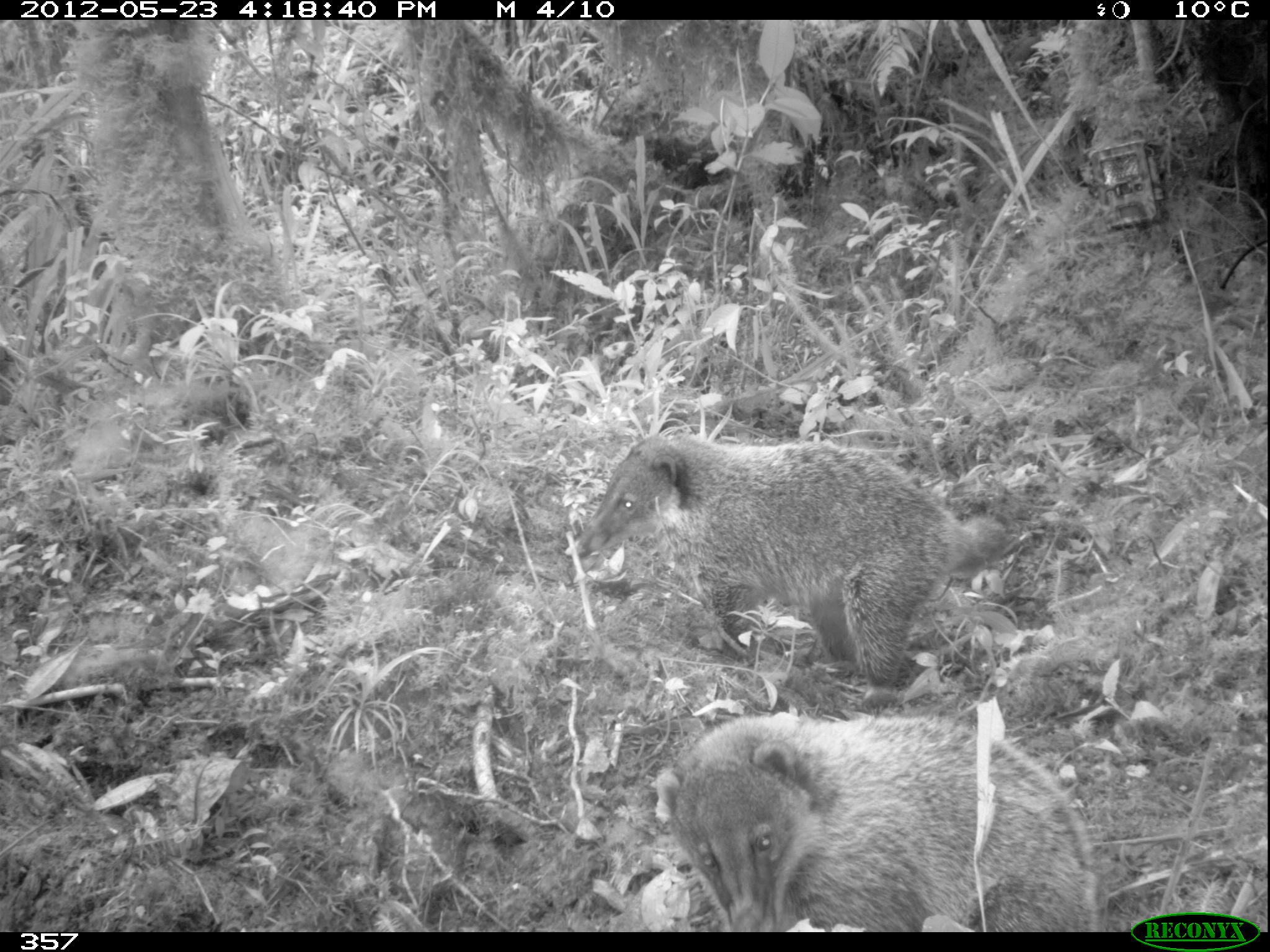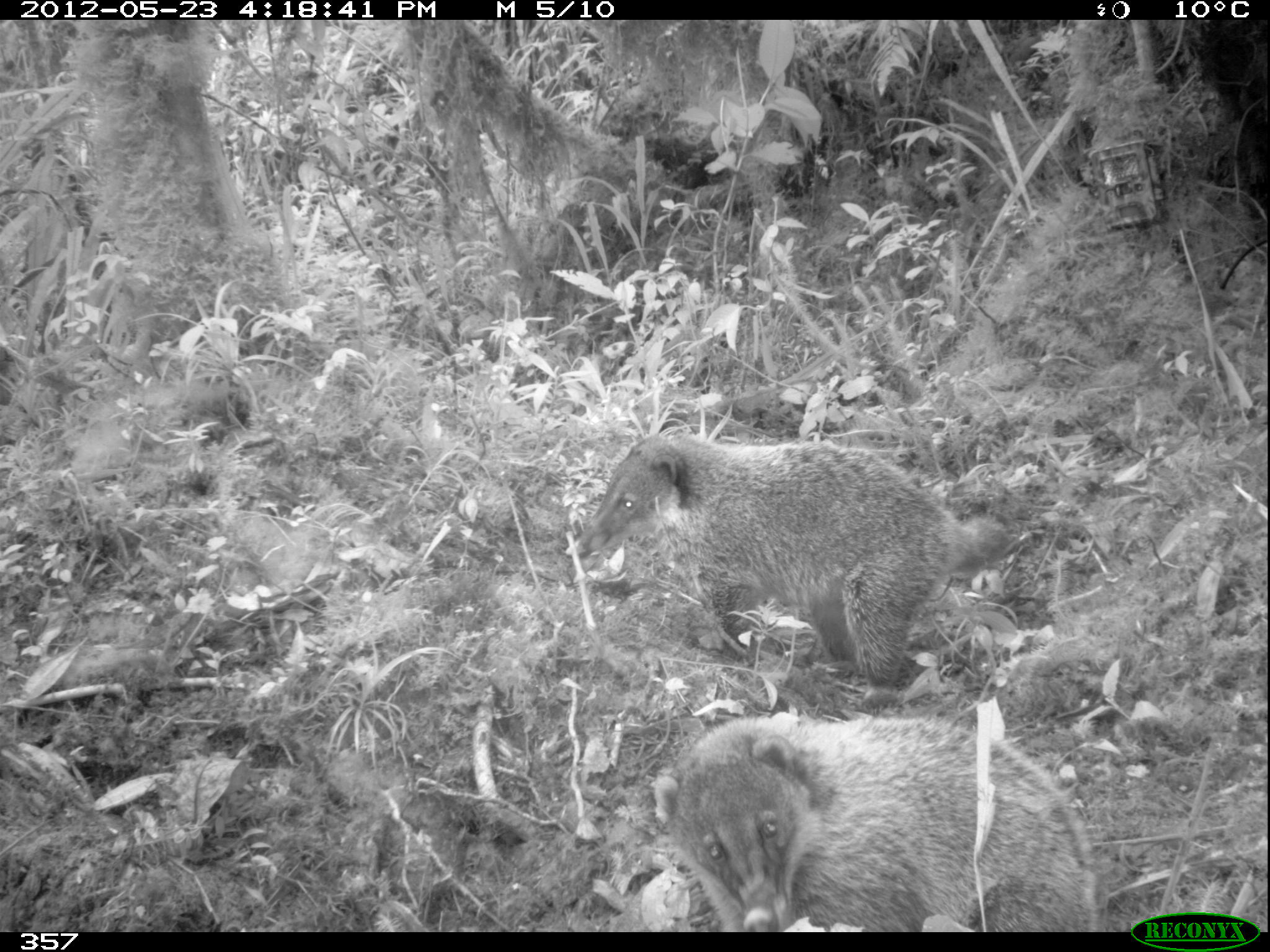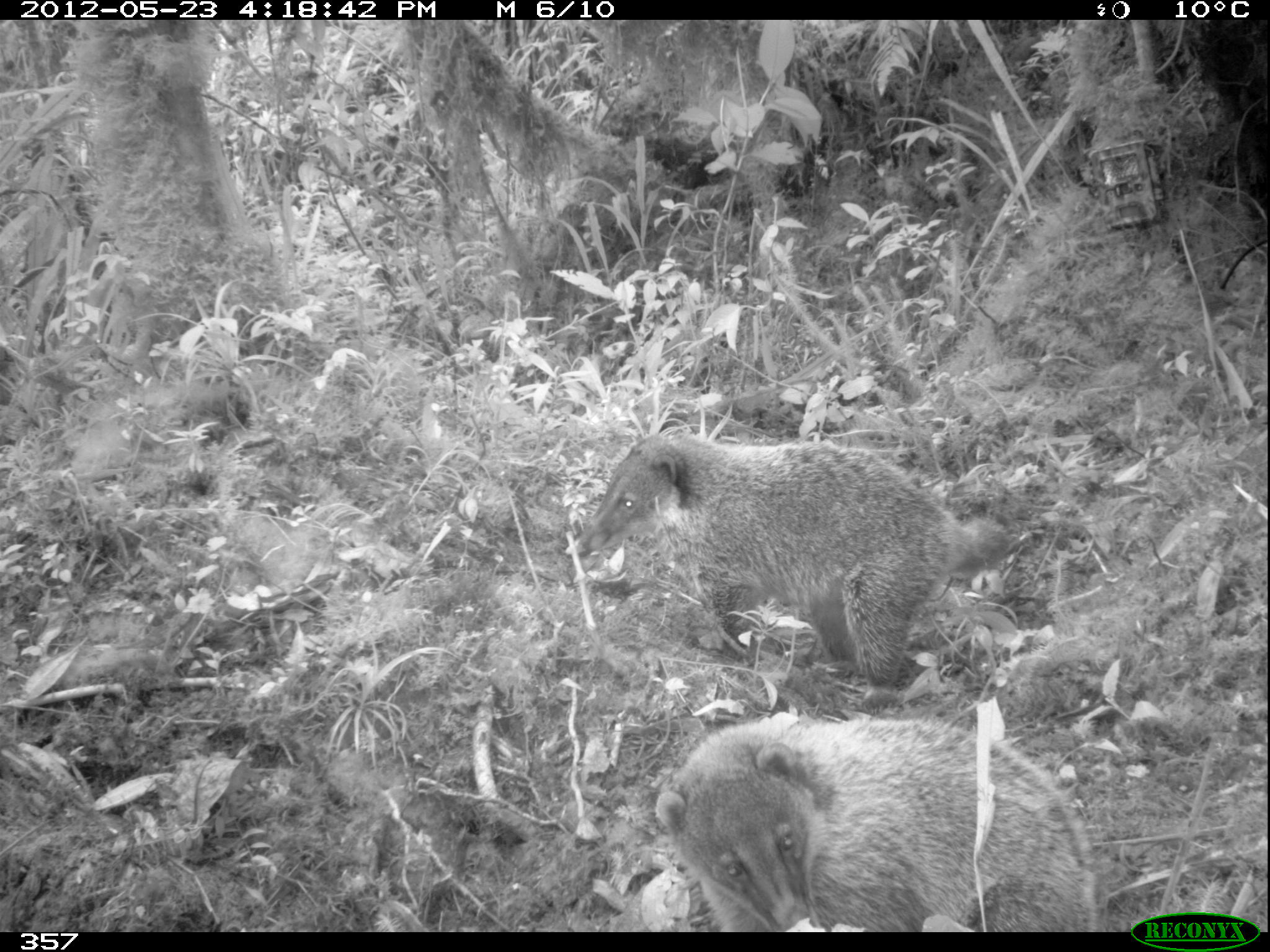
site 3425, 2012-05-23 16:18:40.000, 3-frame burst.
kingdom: Animalia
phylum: Chordata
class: Mammalia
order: Carnivora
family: Procyonidae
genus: Nasua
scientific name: Nasua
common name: coatis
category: unknown coati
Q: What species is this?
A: Unknown coati (coatis) (Nasua).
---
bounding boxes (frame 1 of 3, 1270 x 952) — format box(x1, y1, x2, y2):
unknown coati: box(565, 434, 1006, 708); box(655, 707, 1098, 932)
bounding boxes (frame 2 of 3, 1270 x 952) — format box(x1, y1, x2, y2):
unknown coati: box(564, 430, 1007, 707); box(652, 710, 1101, 932)